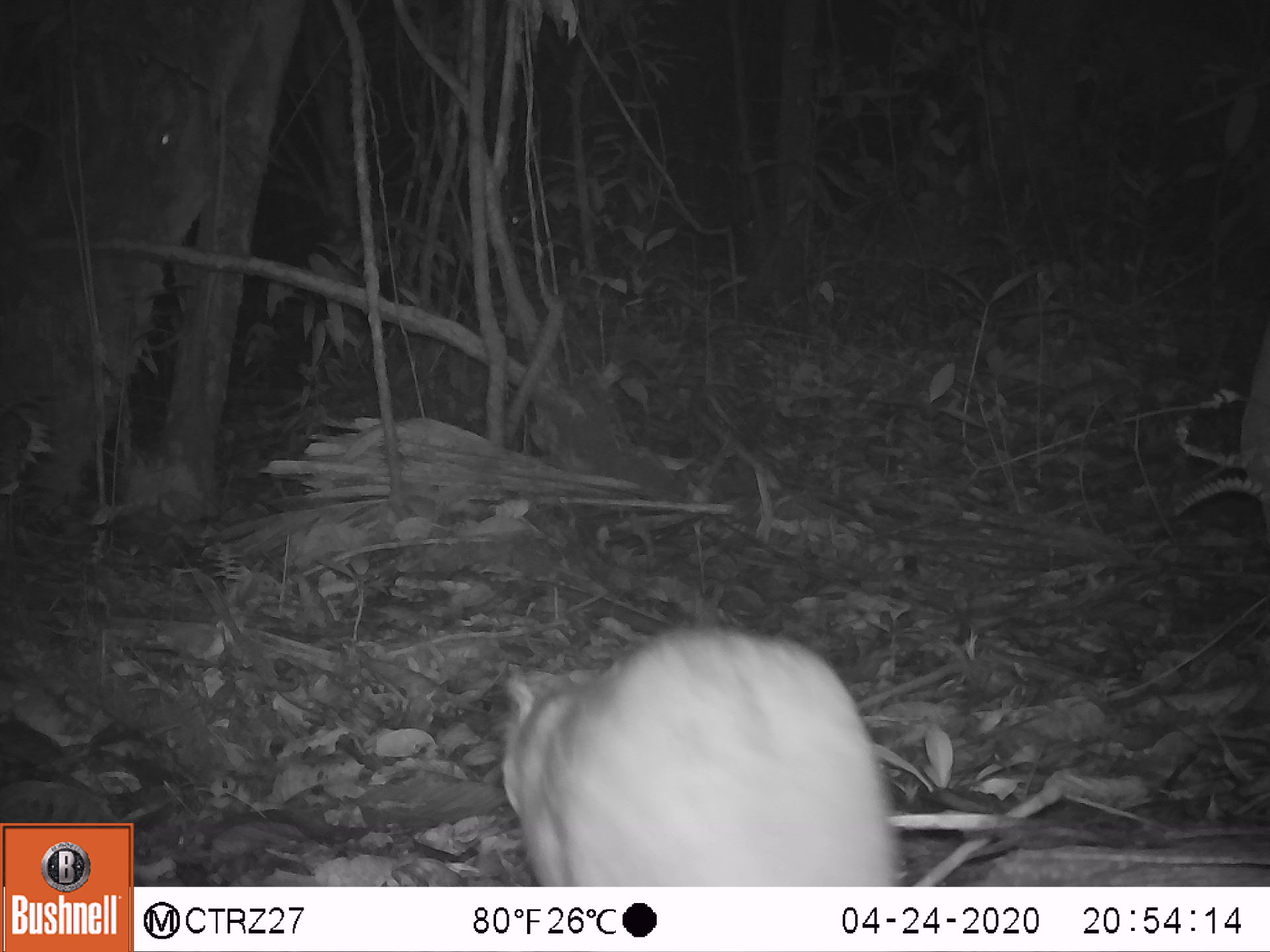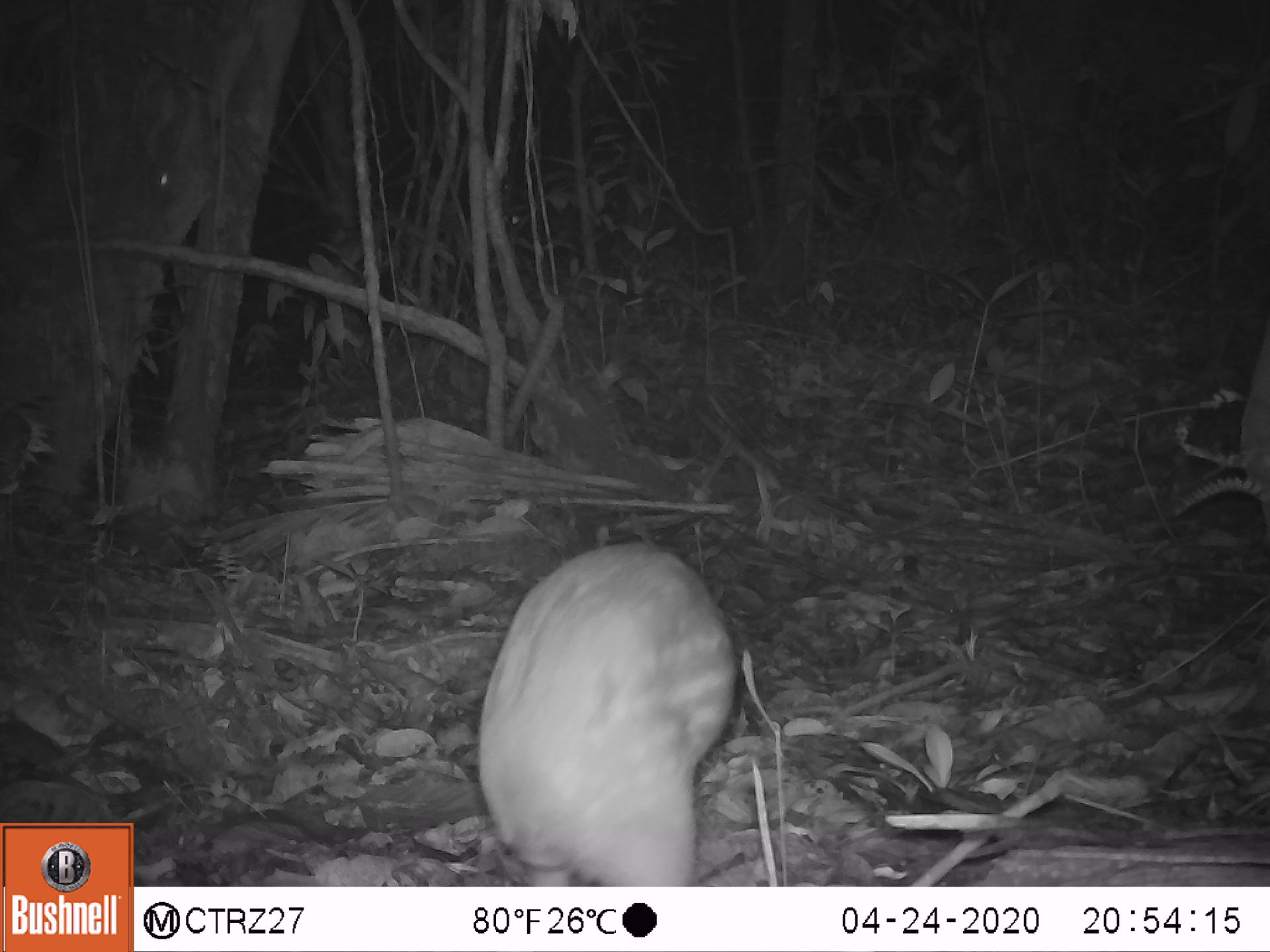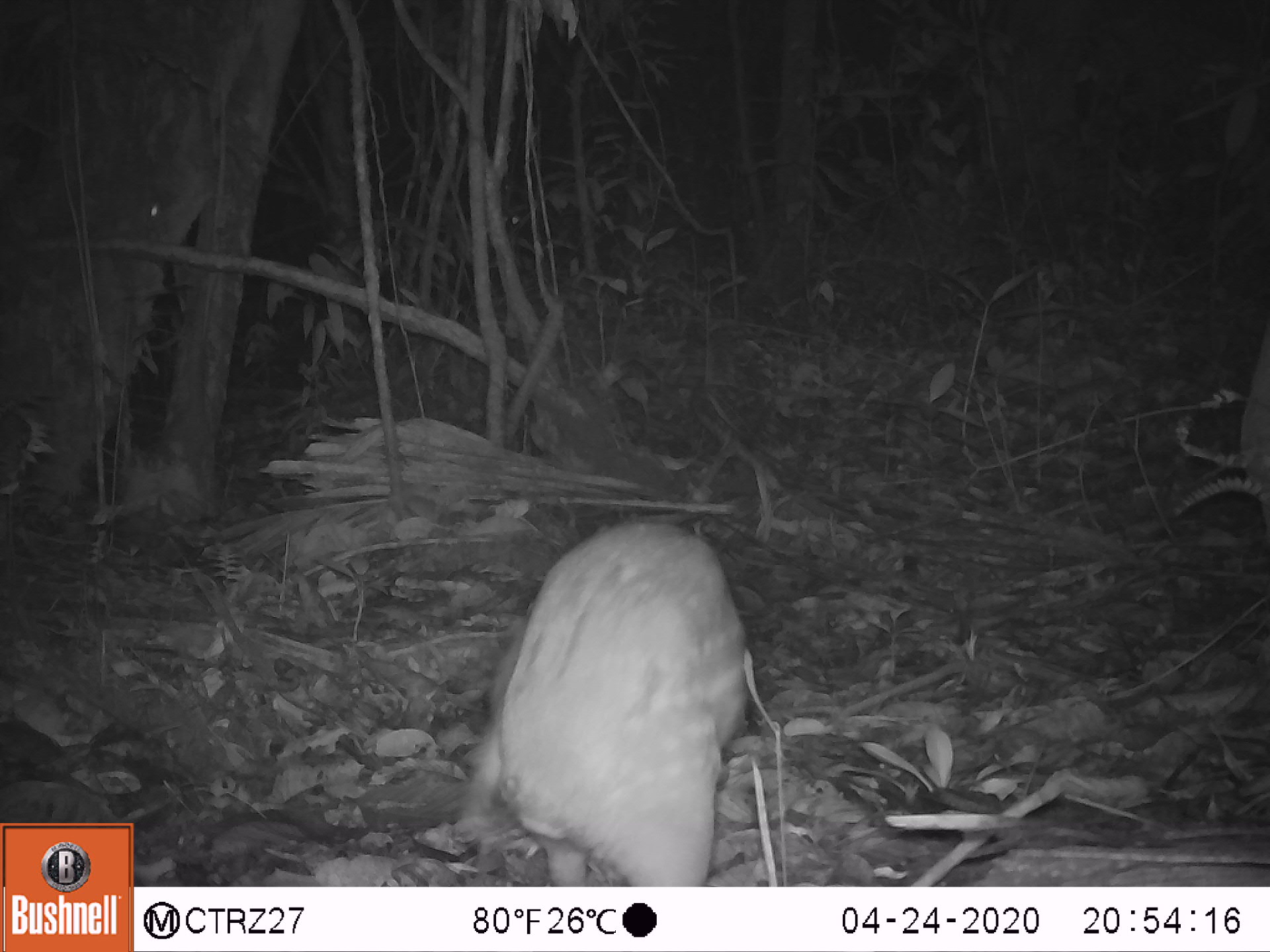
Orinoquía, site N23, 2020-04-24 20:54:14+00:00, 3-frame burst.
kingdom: Animalia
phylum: Chordata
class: Mammalia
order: Rodentia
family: Cuniculidae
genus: Cuniculus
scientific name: Cuniculus paca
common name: spotted paca